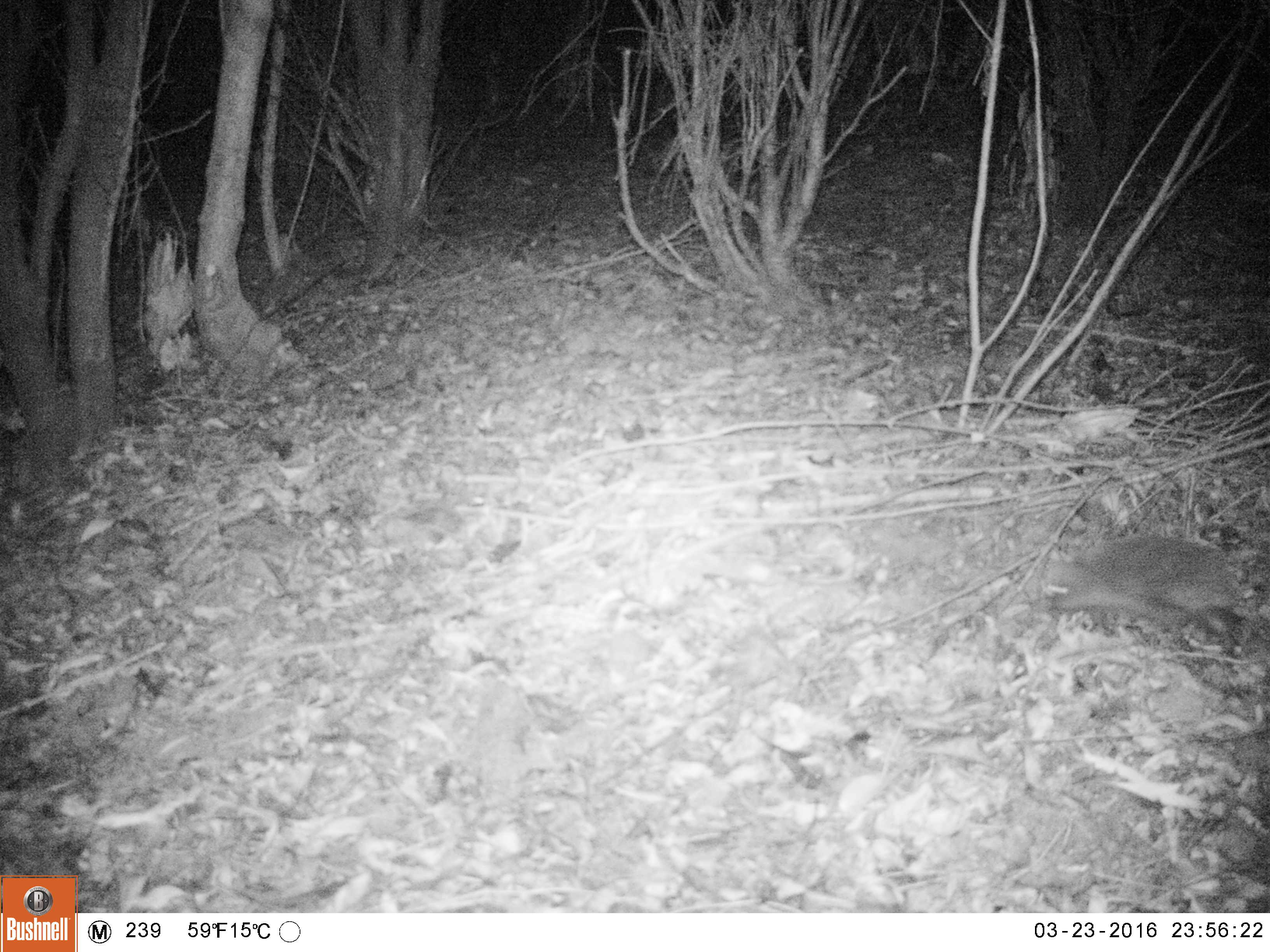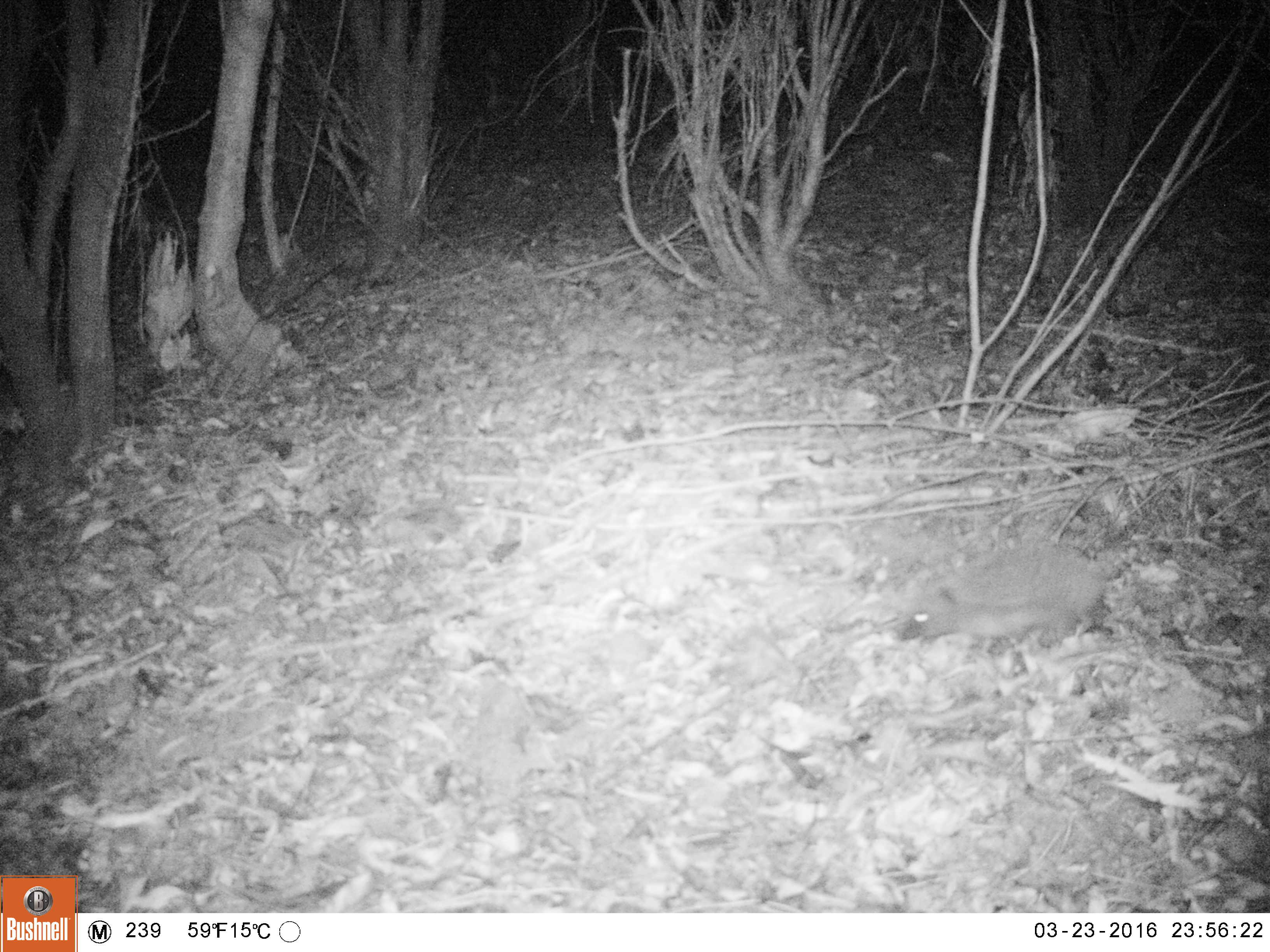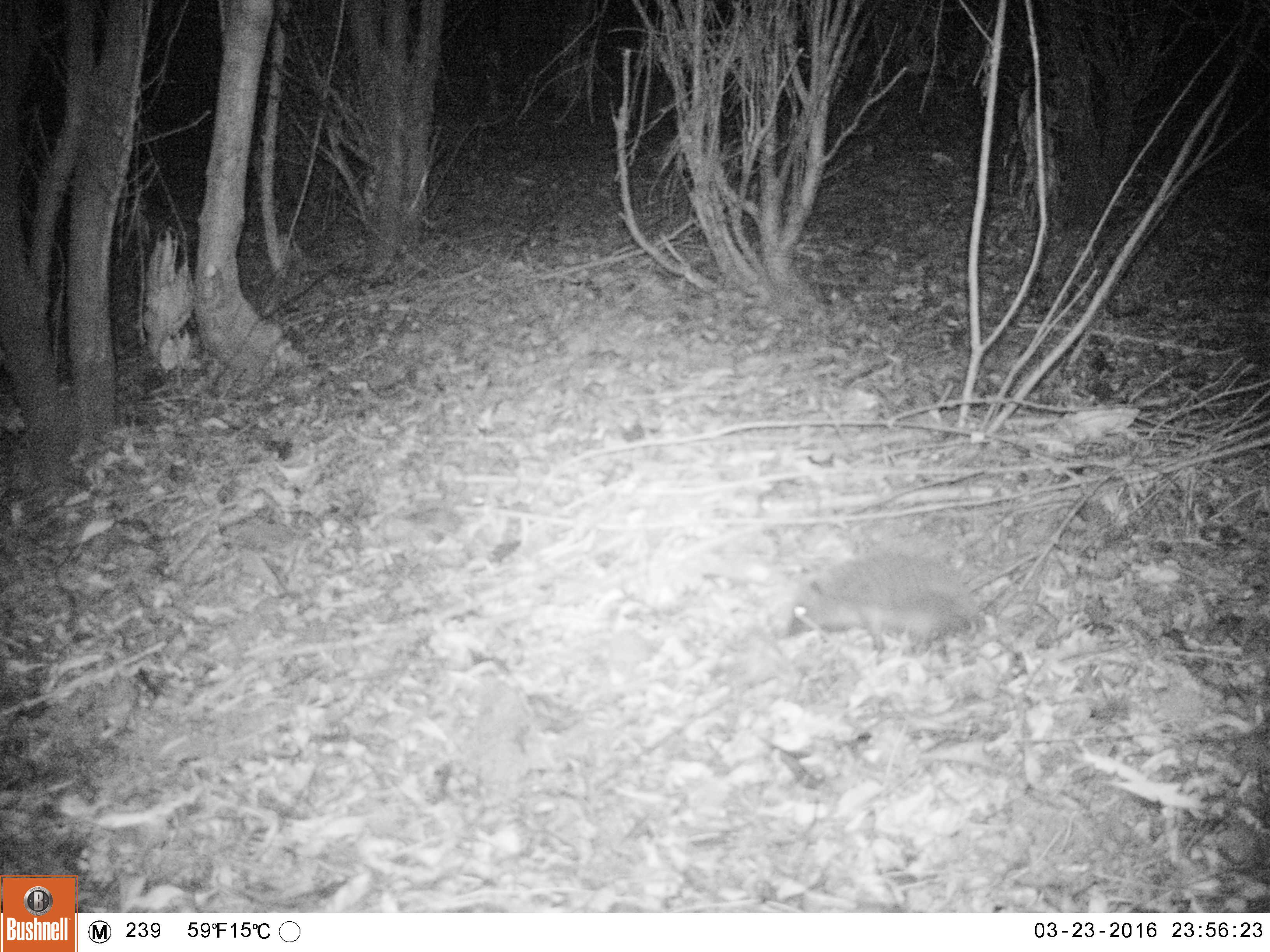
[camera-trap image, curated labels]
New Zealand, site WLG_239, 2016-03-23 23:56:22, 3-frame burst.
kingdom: Animalia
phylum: Chordata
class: Mammalia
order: Eulipotyphla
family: Erinaceidae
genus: Erinaceus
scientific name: Erinaceus europaeus europaeus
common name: european hedgehog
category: hedgehog